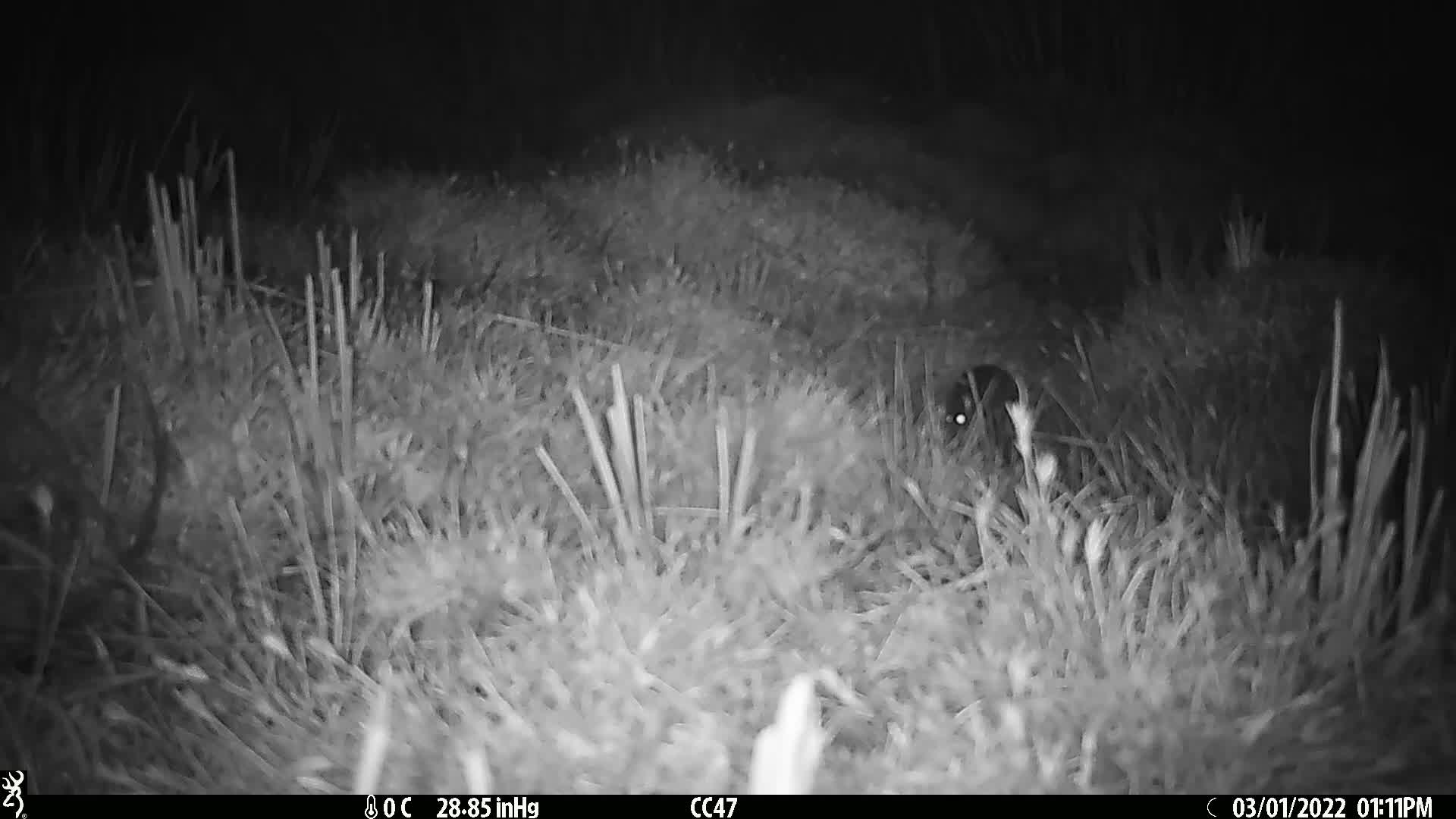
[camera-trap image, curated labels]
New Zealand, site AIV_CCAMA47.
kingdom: Animalia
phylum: Chordata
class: Mammalia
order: Rodentia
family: Muridae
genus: Mus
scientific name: Mus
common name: mouse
Mouse (Mus).